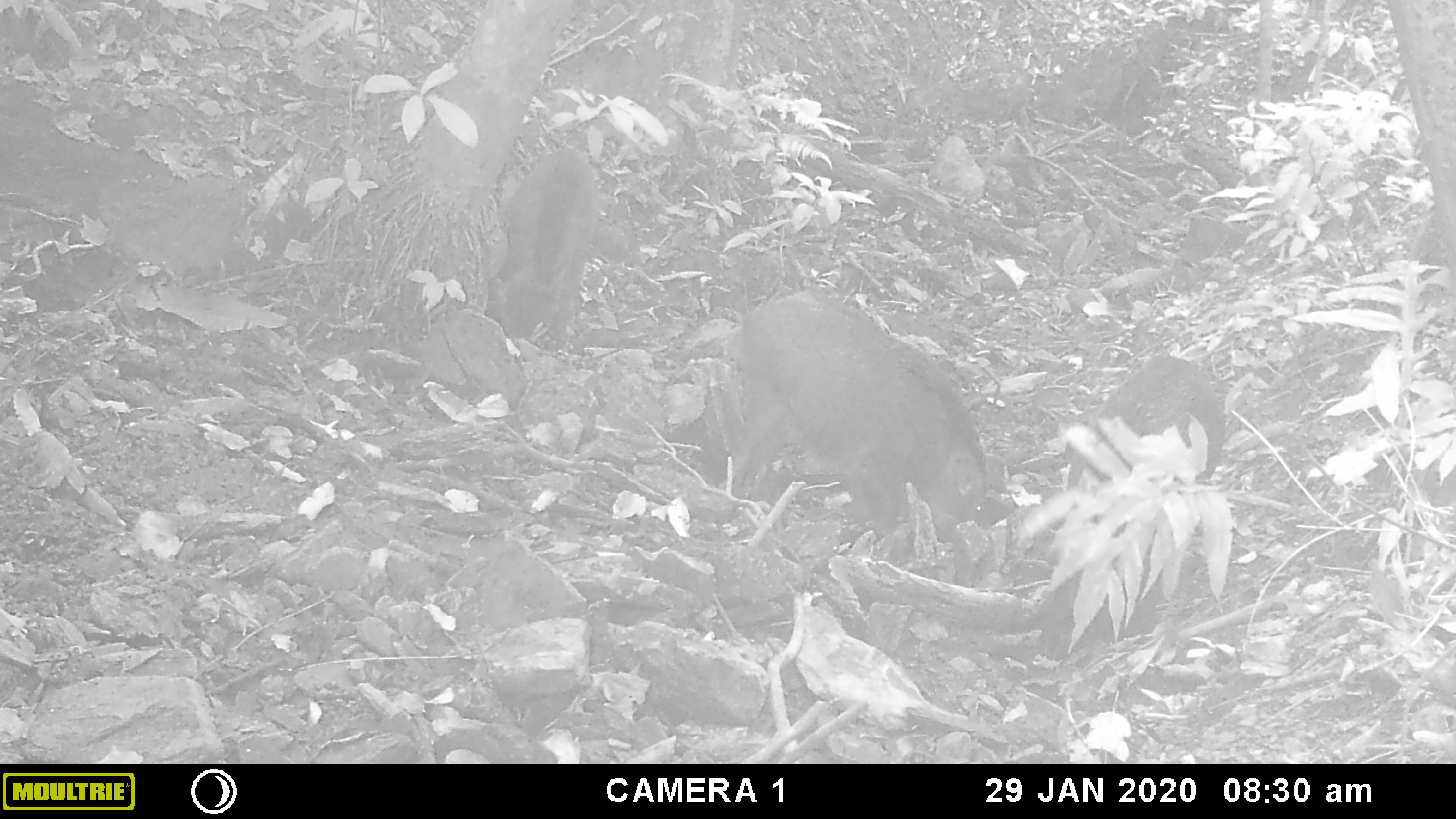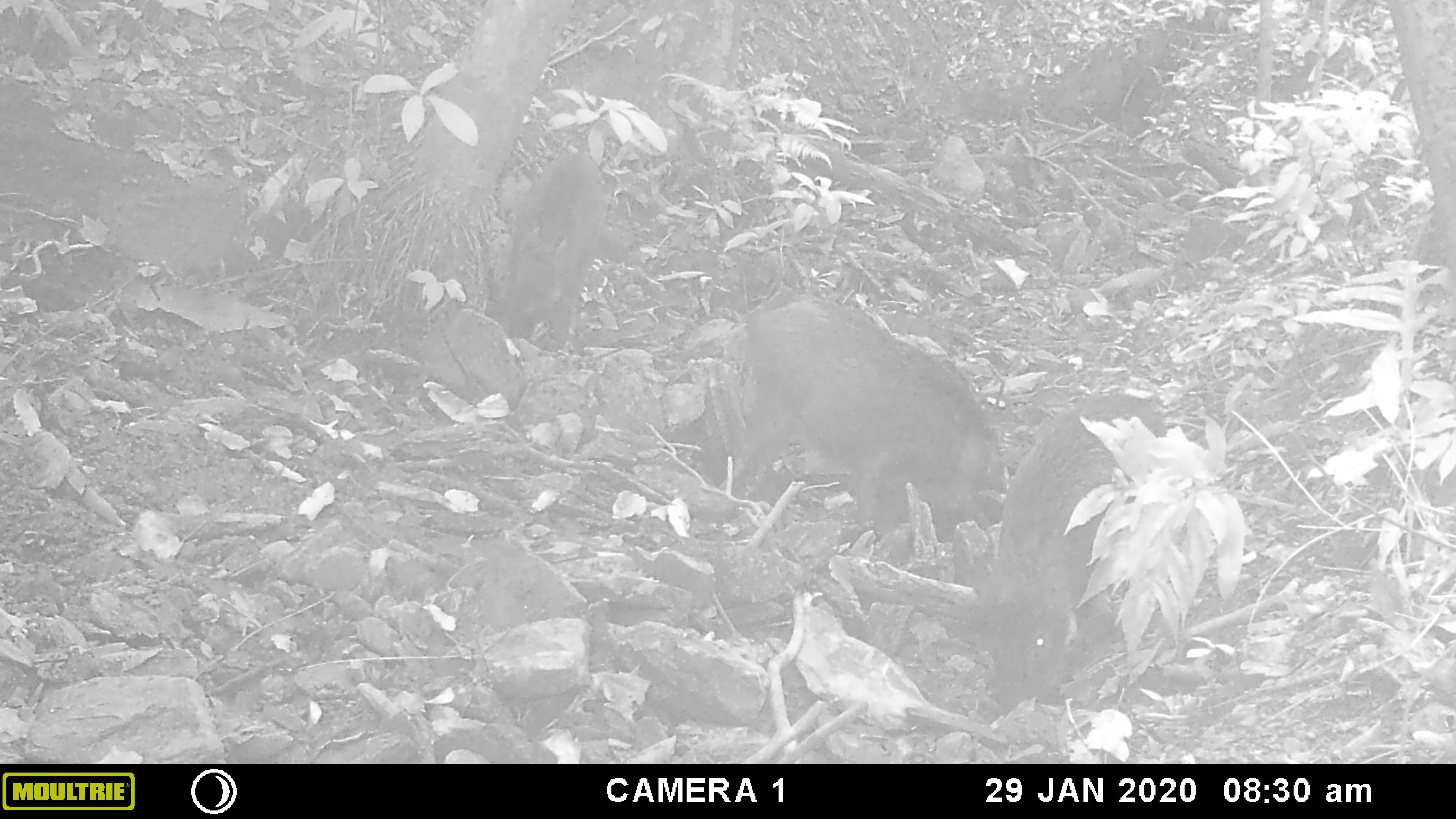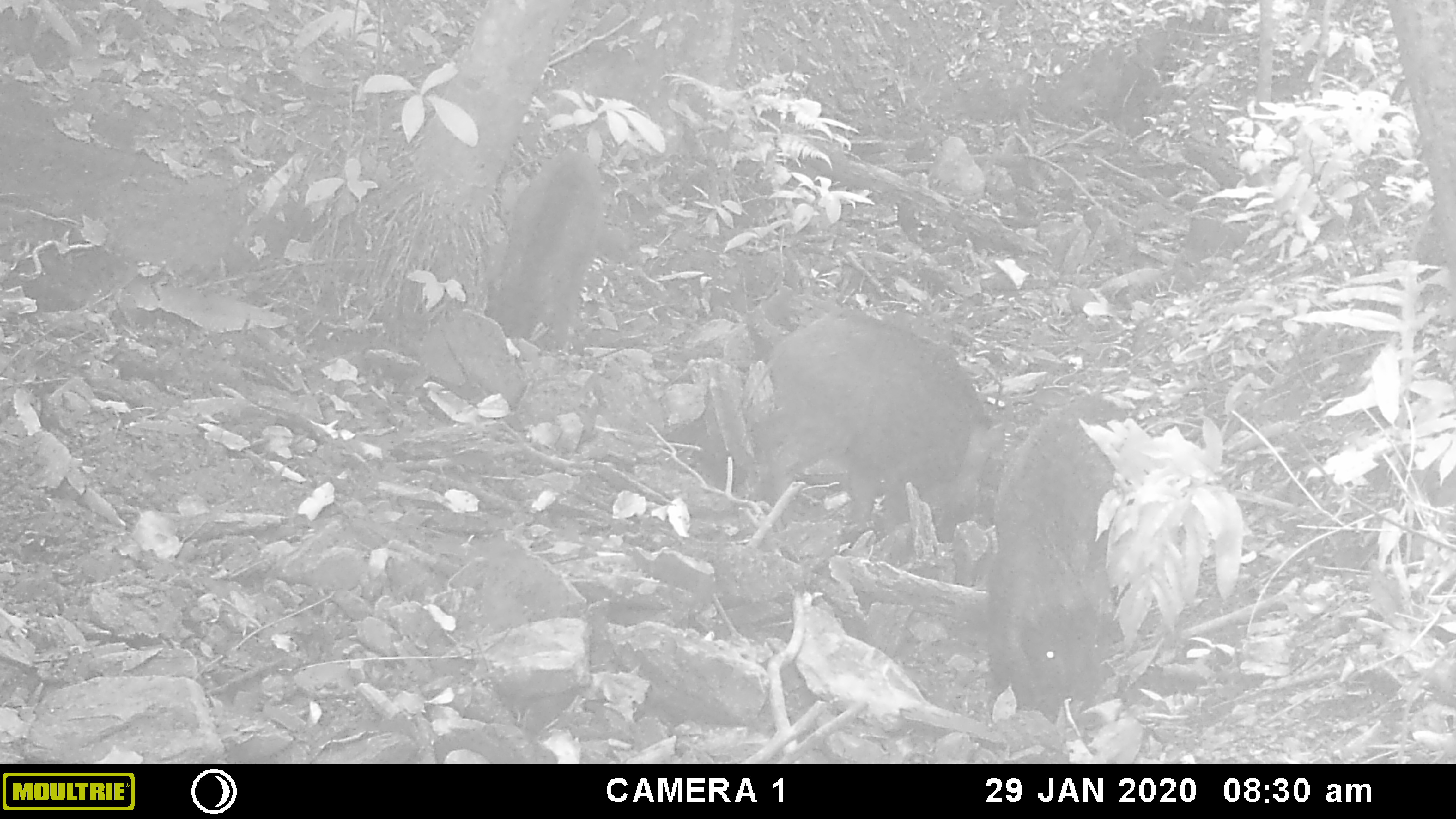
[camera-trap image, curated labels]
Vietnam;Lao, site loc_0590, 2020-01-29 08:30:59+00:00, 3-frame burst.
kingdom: Animalia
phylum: Chordata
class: Mammalia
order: Artiodactyla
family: Suidae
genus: Sus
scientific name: Sus scrofa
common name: eurasian wild pig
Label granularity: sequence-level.